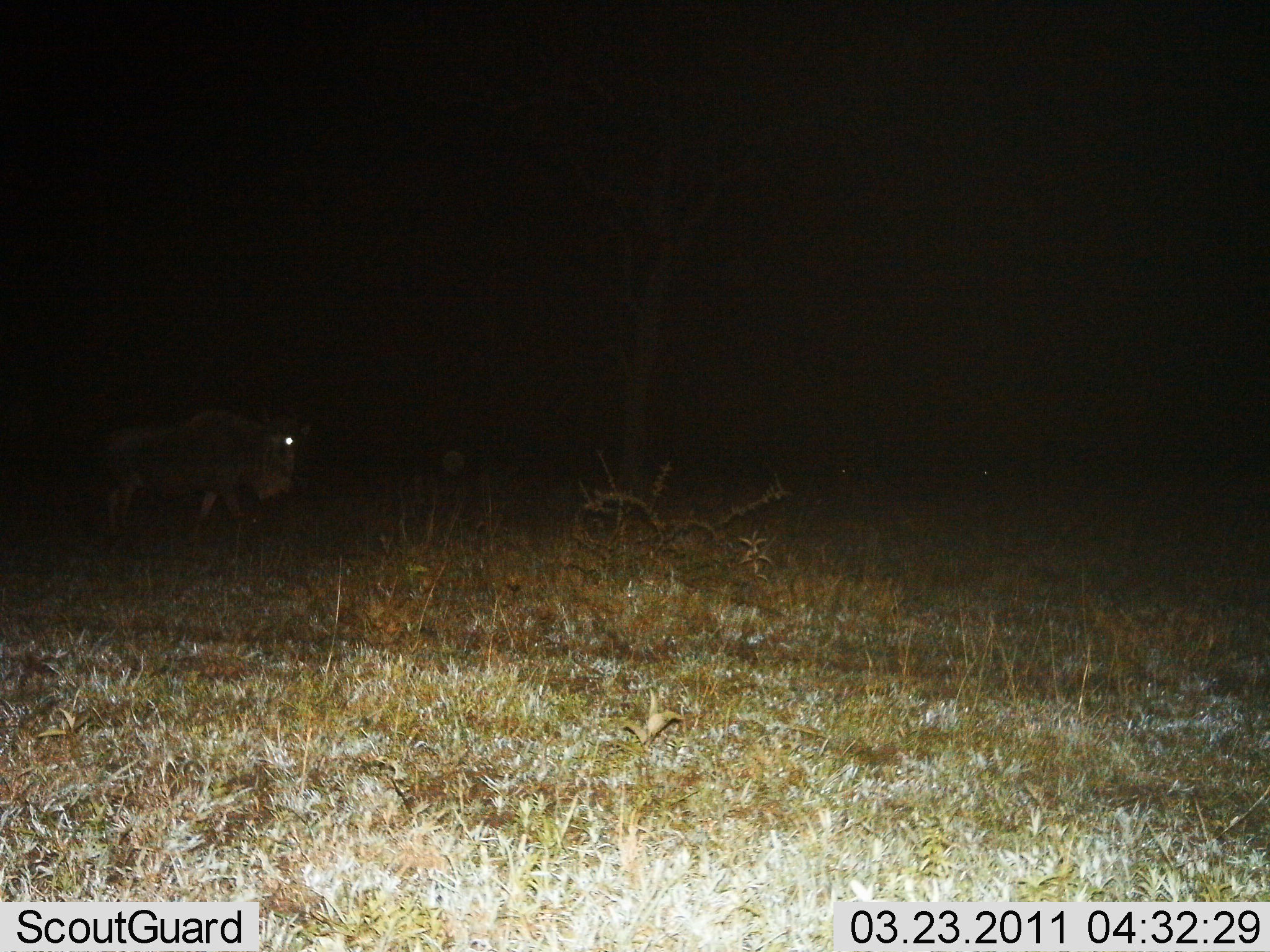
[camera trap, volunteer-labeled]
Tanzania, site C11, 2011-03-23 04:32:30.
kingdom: Animalia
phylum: Chordata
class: Mammalia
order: Artiodactyla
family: Bovidae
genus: Connochaetes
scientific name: Connochaetes taurinus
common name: blue wildebeest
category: wildebeest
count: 1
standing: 36%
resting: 0%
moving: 64%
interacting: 0%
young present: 0%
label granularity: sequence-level